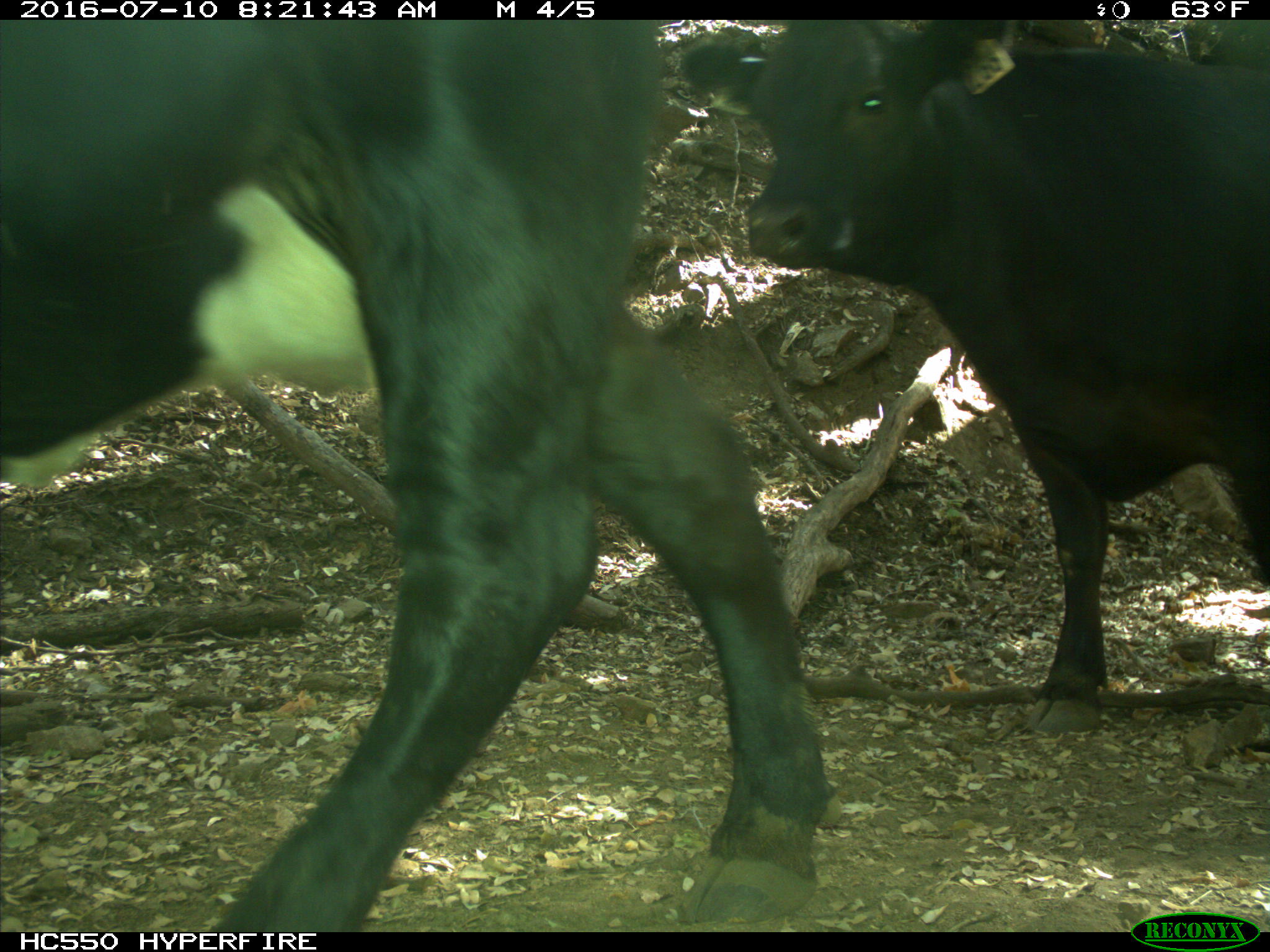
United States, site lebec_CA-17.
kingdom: Animalia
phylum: Chordata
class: Mammalia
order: Artiodactyla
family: Bovidae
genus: Bos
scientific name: Bos taurus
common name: domestic cow